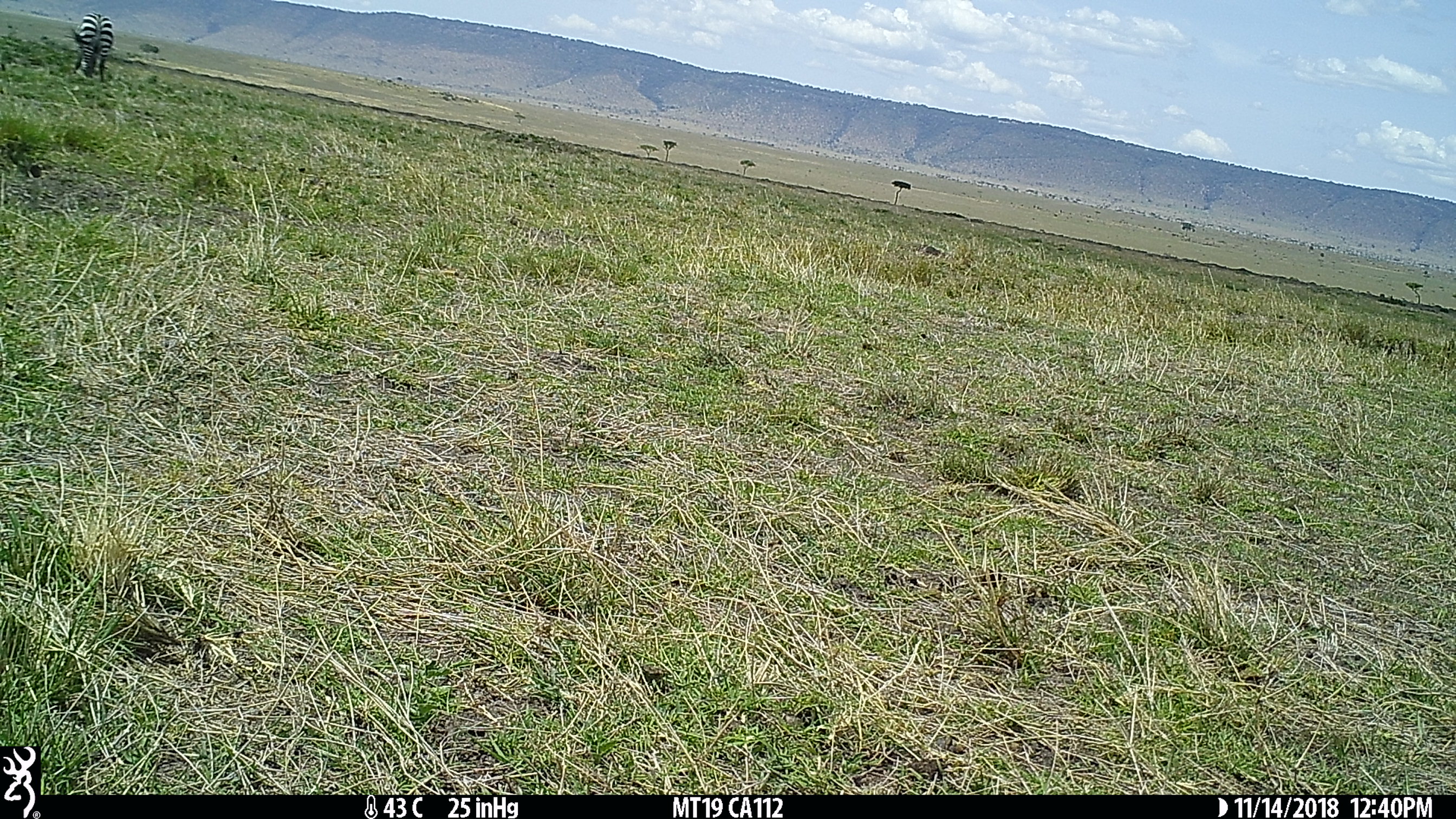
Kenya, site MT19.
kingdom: Animalia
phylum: Chordata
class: Mammalia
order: Perissodactyla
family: Equidae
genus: Equus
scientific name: Equus quagga burchellii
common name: burchell's zebra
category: zebra